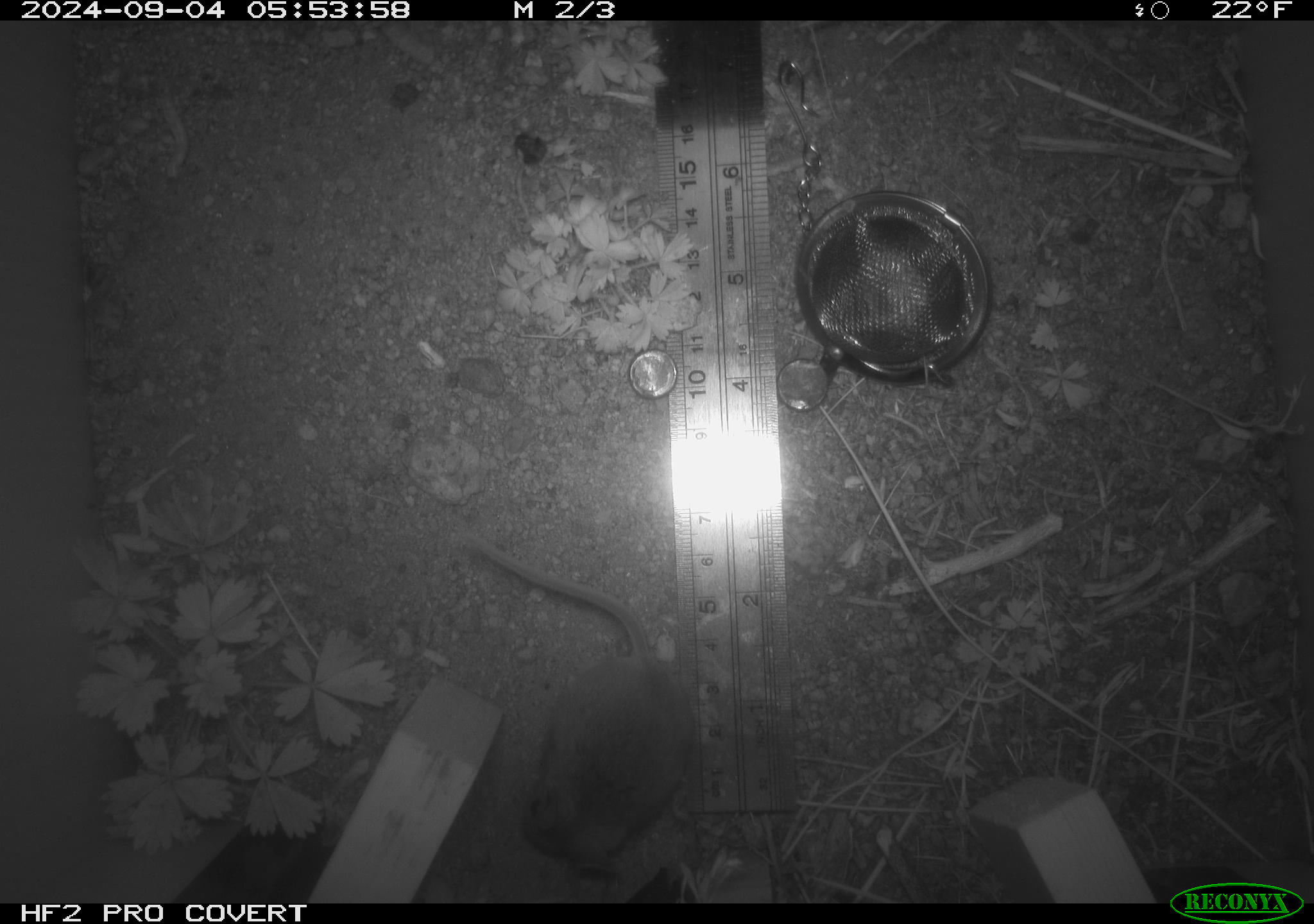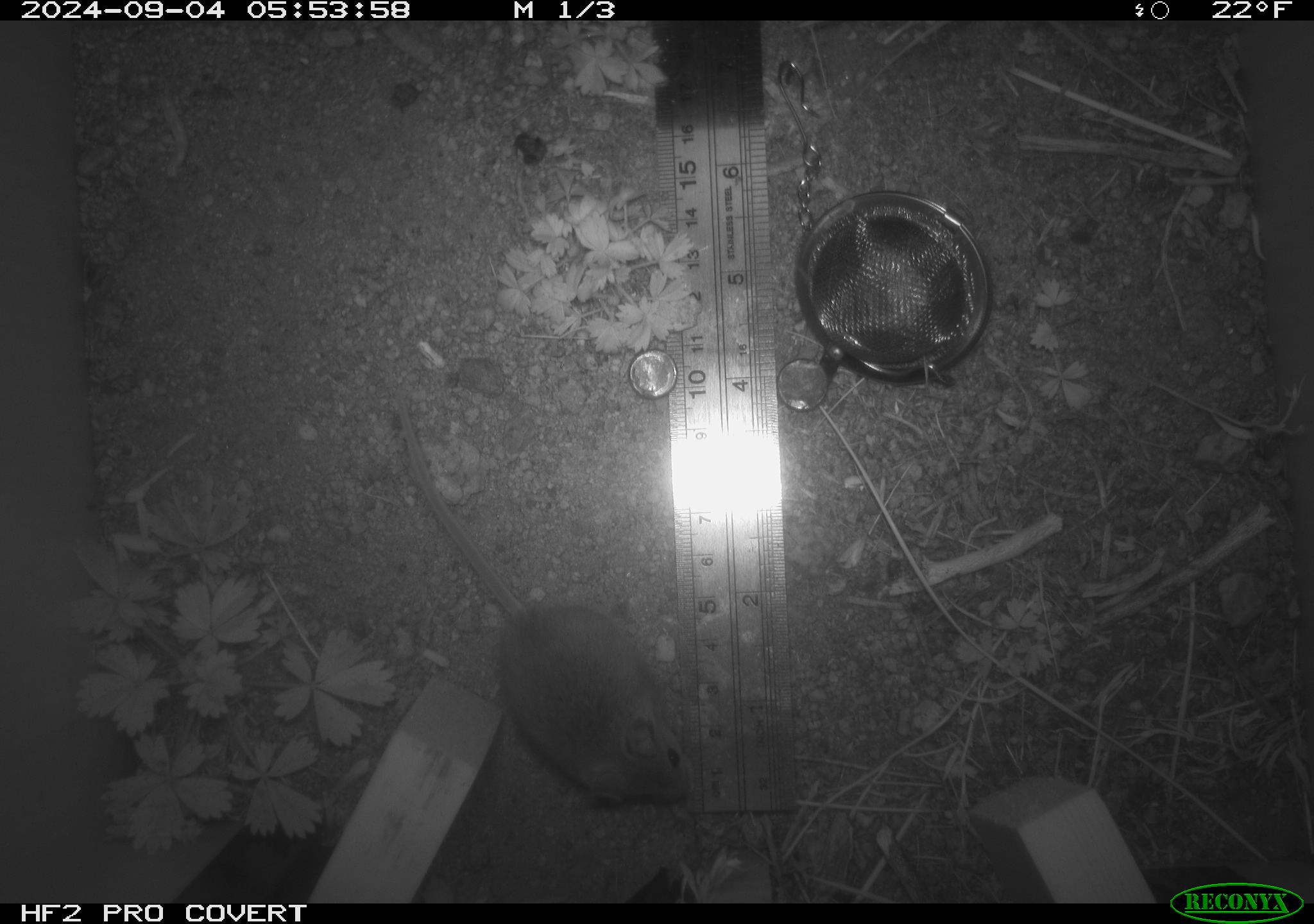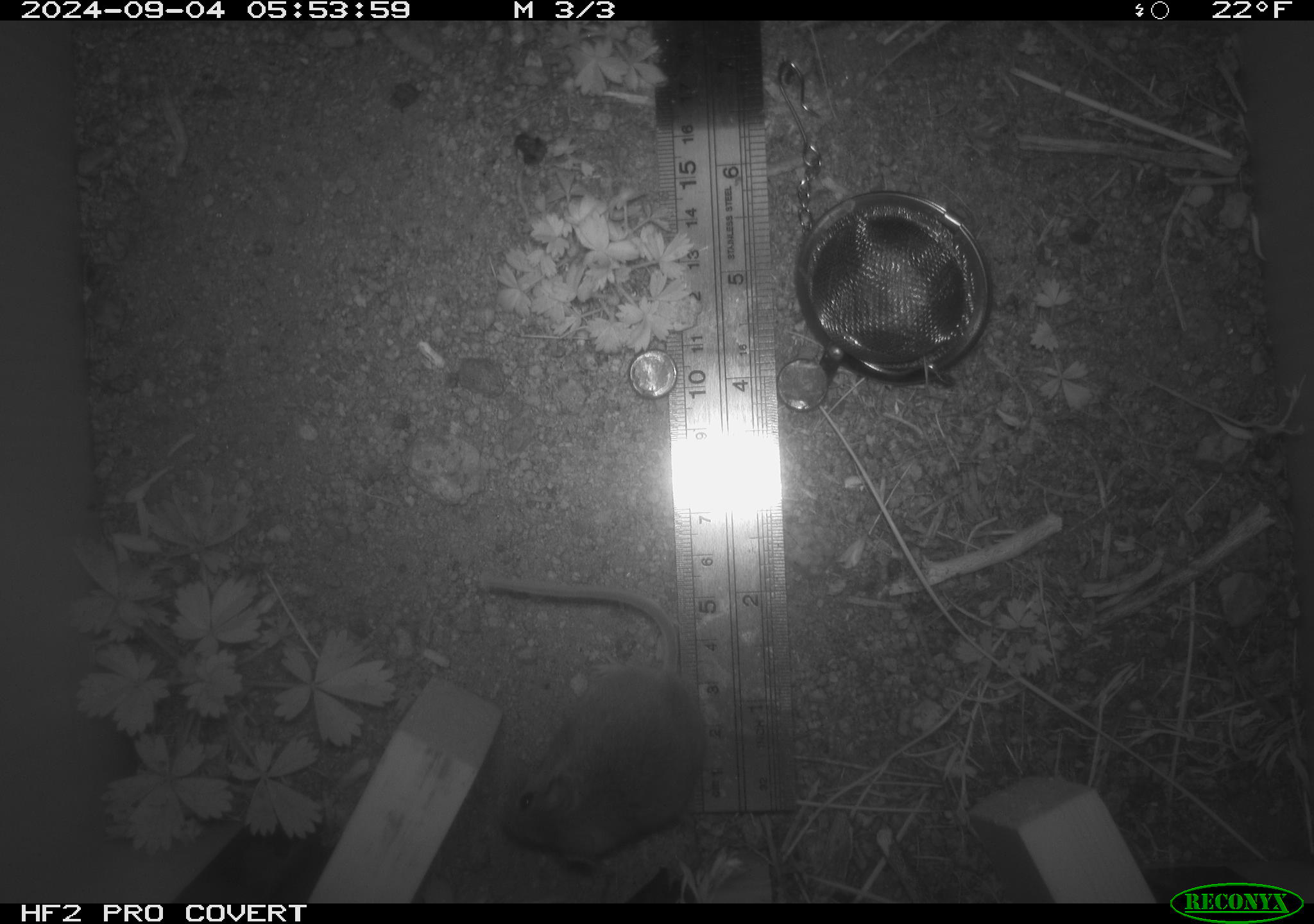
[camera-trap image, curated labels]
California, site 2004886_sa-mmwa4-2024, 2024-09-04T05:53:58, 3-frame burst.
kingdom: Animalia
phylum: Chordata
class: Mammalia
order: Rodentia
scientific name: Rodentia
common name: mouse species